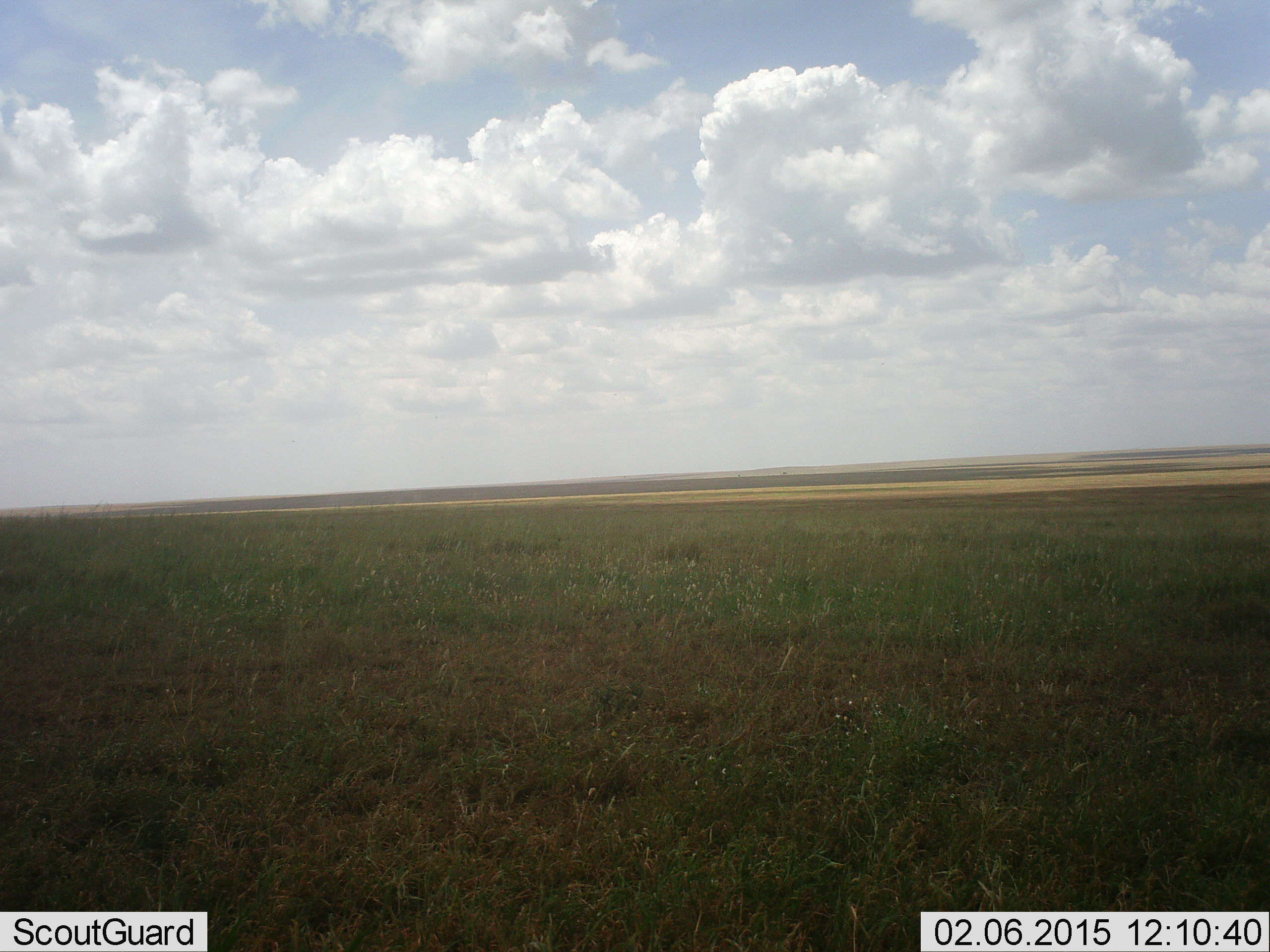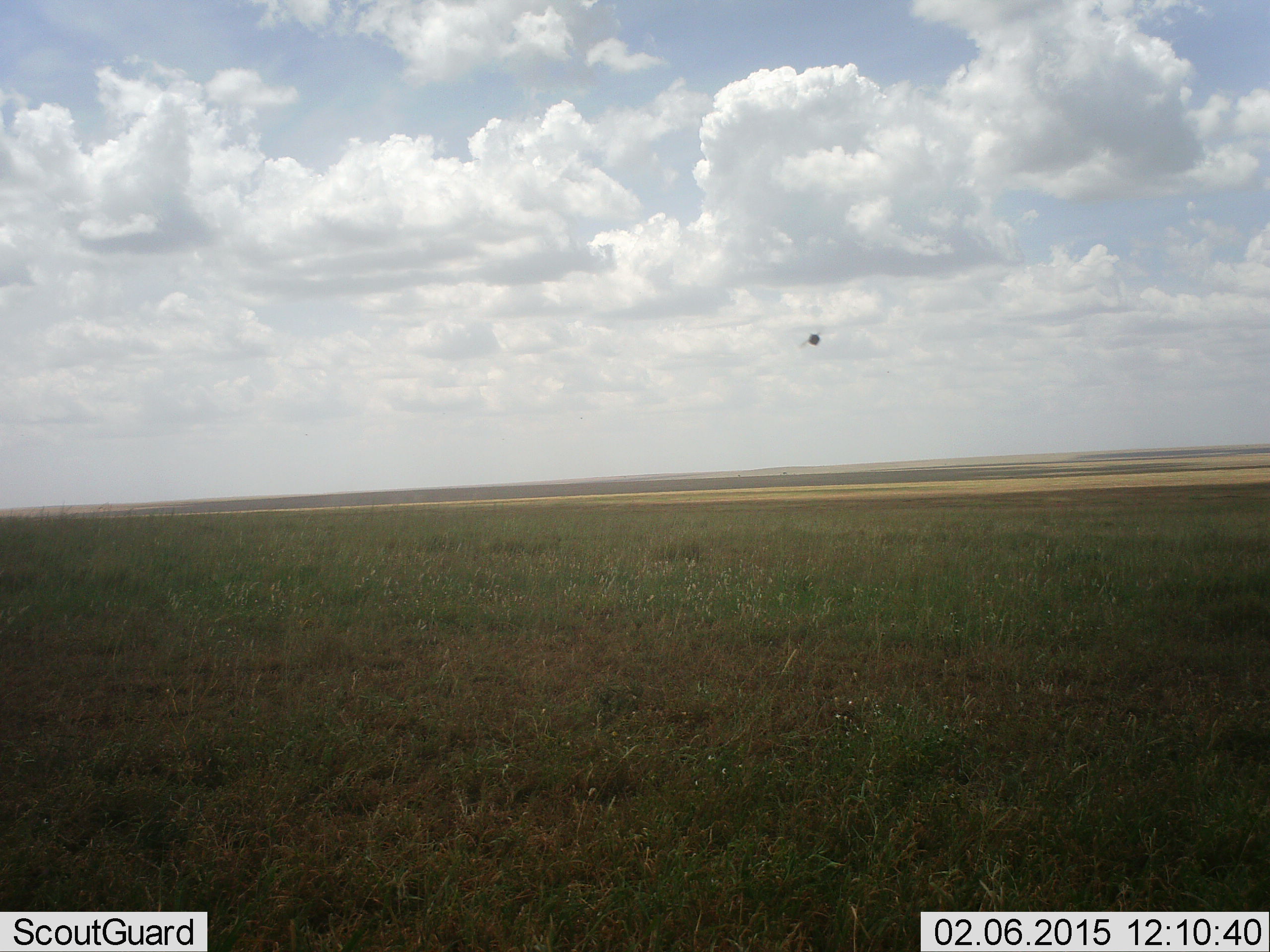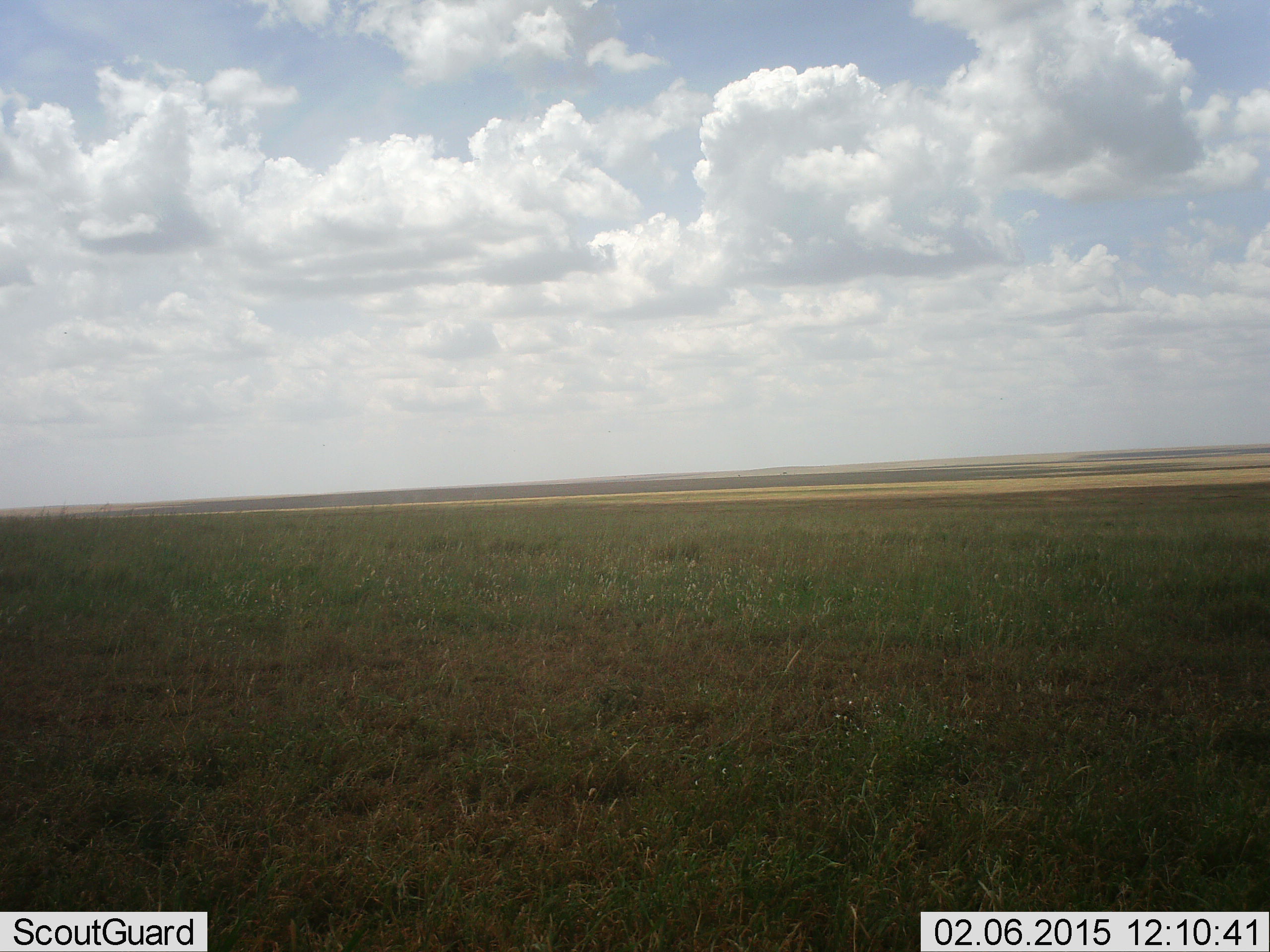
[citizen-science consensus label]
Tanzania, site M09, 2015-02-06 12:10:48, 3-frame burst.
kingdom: Animalia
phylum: Arthropoda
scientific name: Arthropoda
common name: arthropods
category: insectspider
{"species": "insectspider (arthropods) (Arthropoda)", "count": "1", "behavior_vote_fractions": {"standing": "0%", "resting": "0%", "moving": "100%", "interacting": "0%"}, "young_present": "0%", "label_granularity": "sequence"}